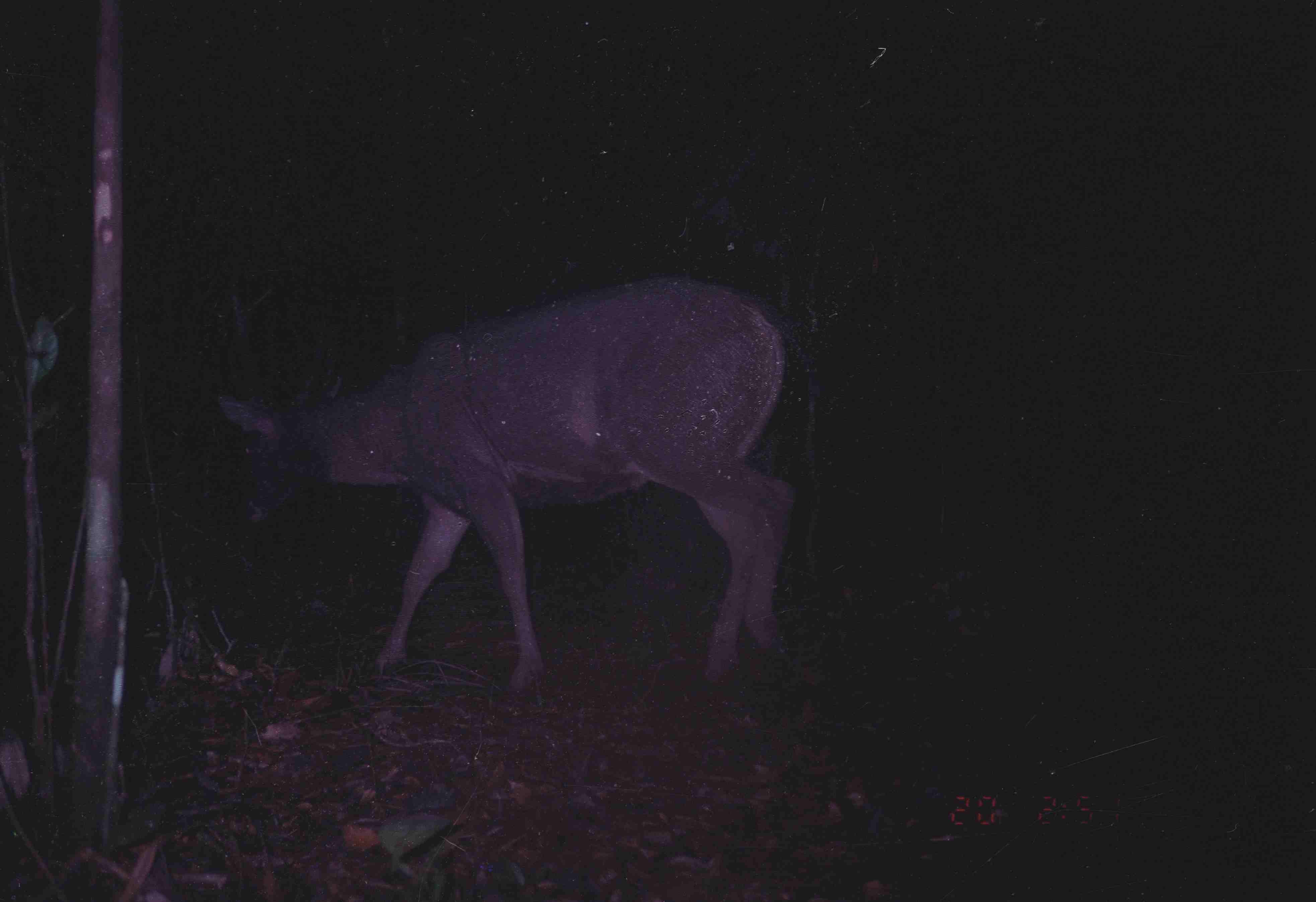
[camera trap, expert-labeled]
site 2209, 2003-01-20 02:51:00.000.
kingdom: Animalia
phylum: Chordata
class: Mammalia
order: Artiodactyla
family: Cervidae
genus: Rusa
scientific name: Rusa unicolor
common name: sambar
Rusa unicolor (sambar), count 1.